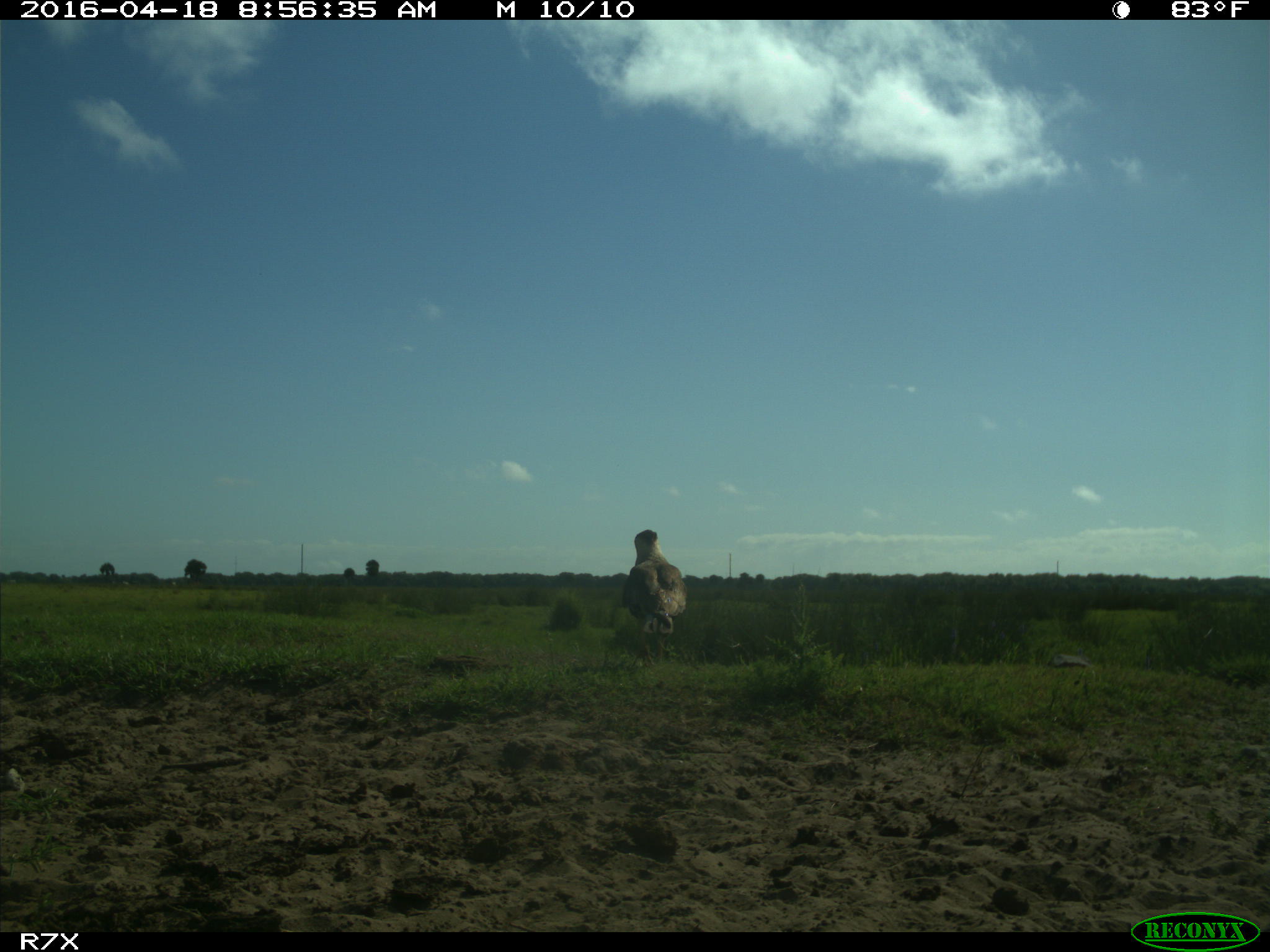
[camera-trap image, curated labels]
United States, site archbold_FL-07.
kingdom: Animalia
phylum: Chordata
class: Aves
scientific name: Aves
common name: birds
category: unidentified bird